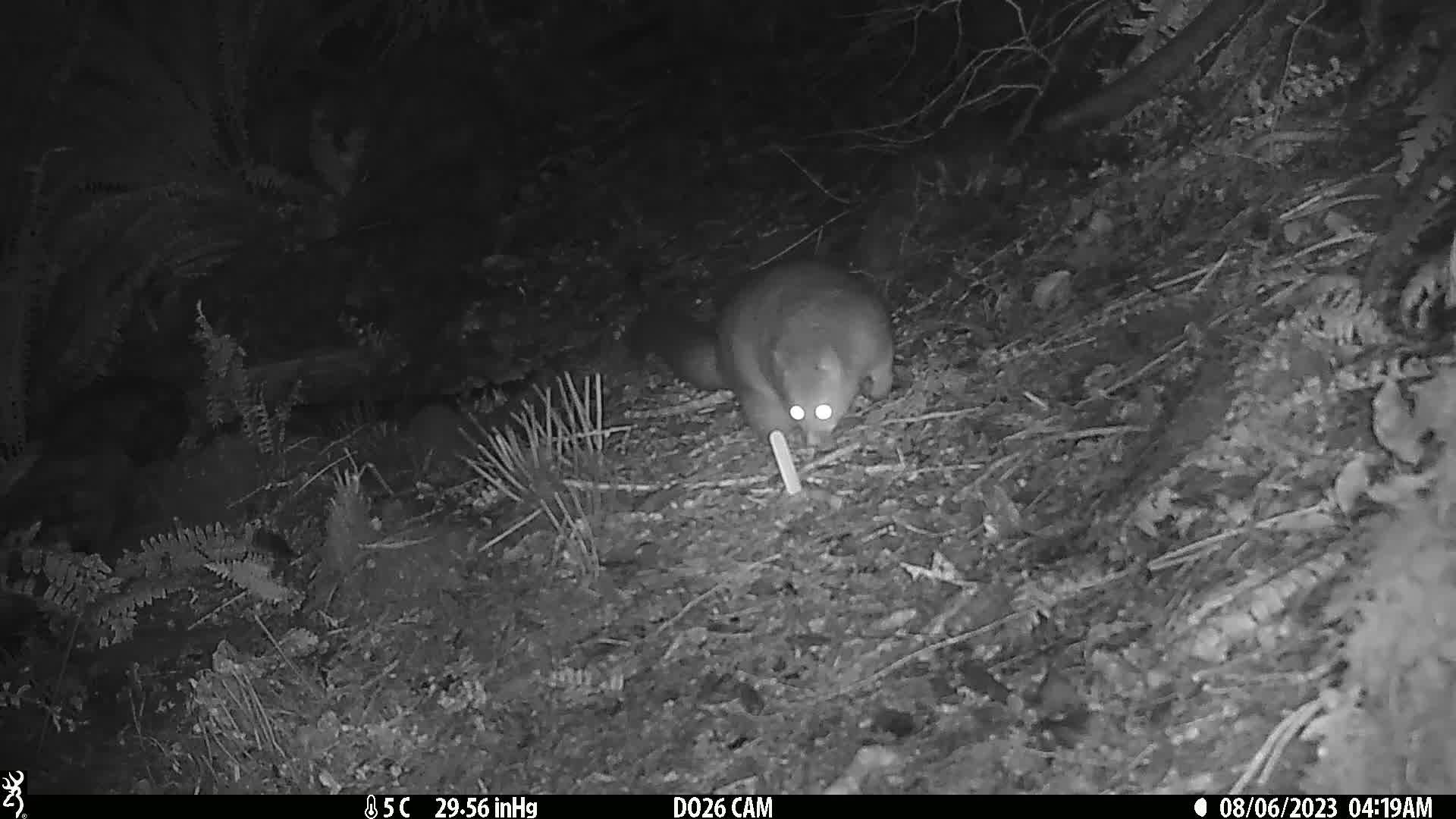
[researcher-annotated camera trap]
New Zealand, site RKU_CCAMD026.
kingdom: Animalia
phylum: Chordata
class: Mammalia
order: Diprotodontia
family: Phalangeridae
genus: Trichosurus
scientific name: Trichosurus vulpecula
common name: common brushtail possum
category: possum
Possum (common brushtail possum) (Trichosurus vulpecula).